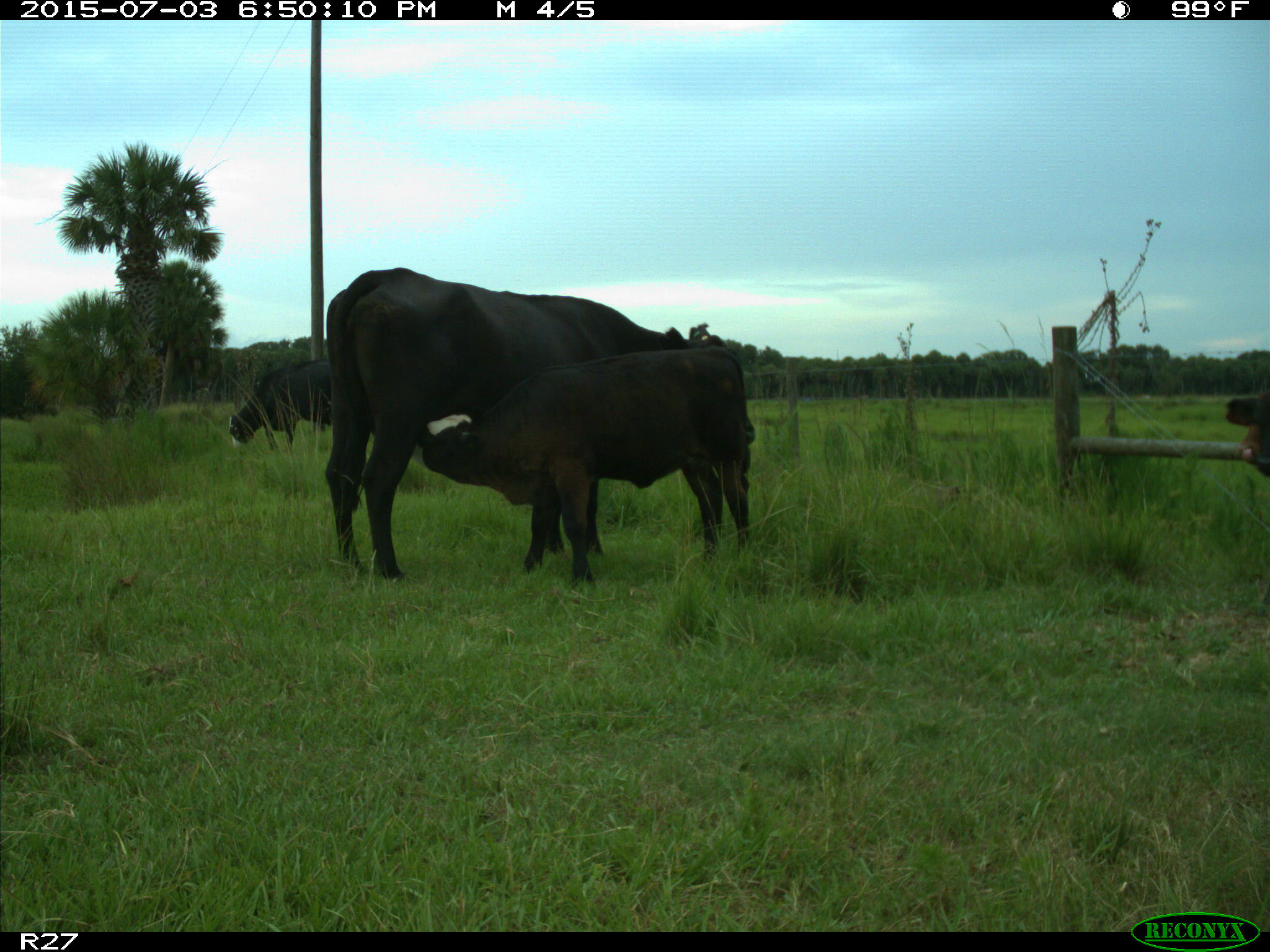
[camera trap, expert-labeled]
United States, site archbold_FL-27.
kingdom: Animalia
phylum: Chordata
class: Mammalia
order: Artiodactyla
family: Bovidae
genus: Bos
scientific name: Bos taurus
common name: domestic cow